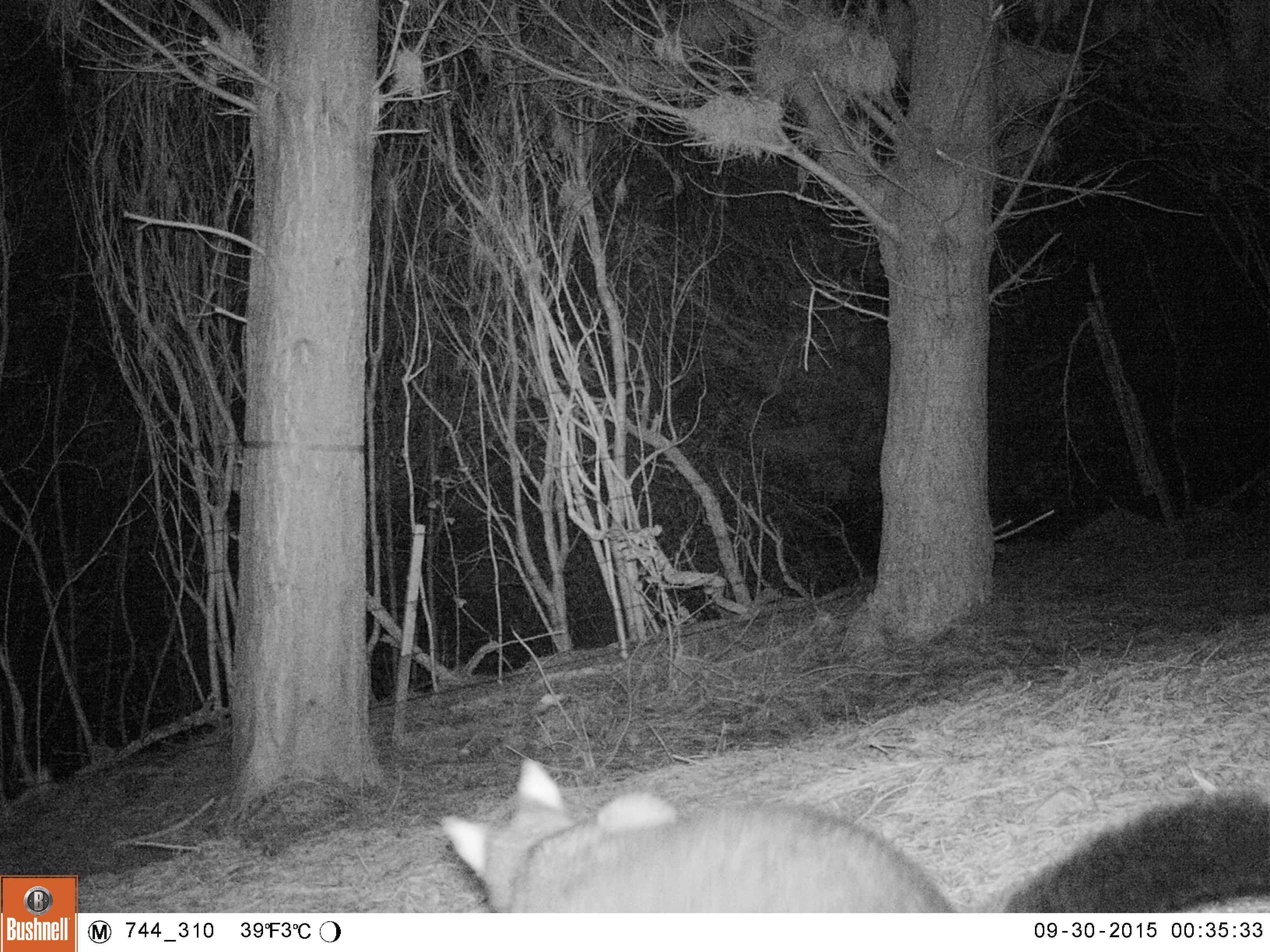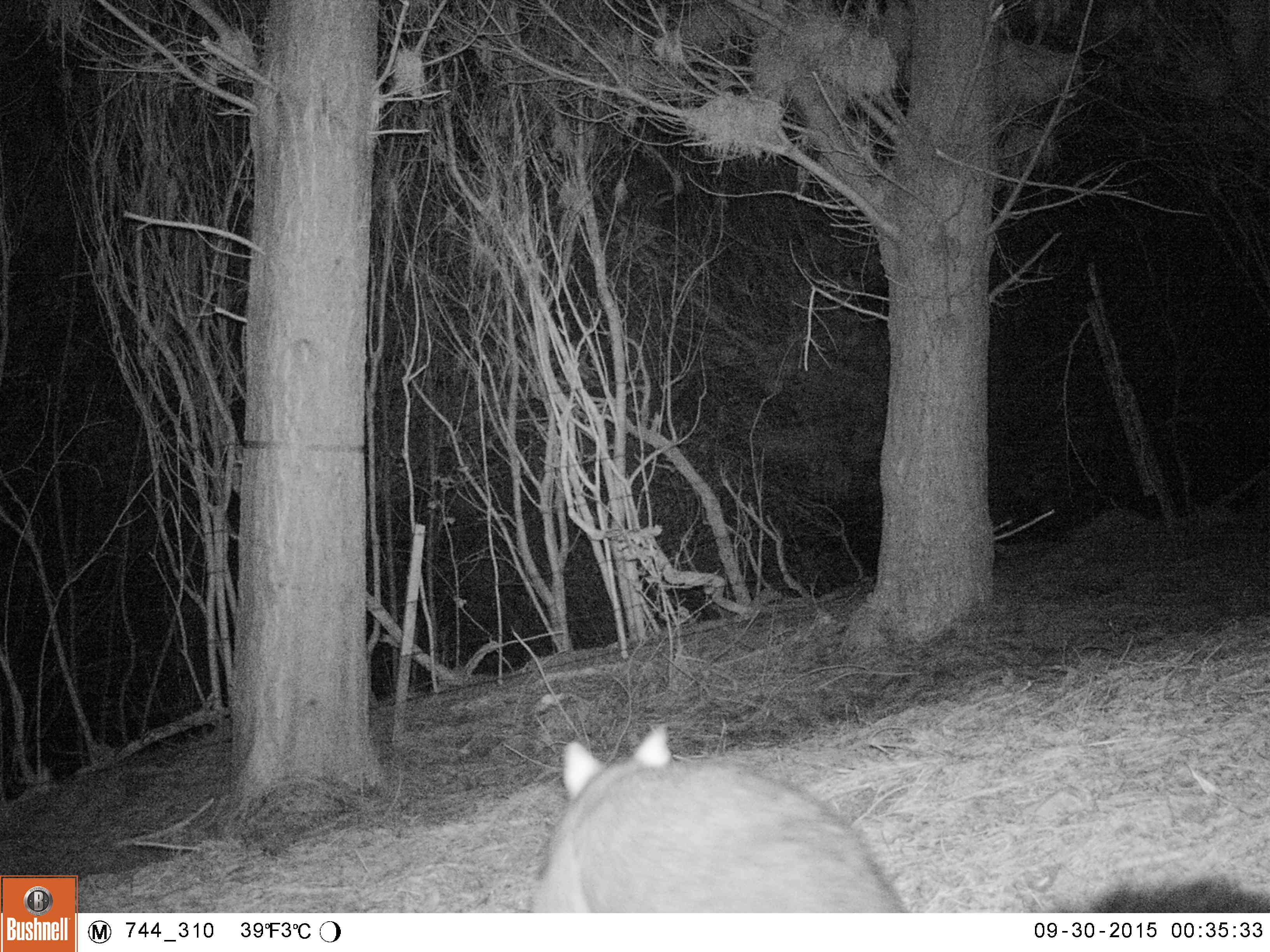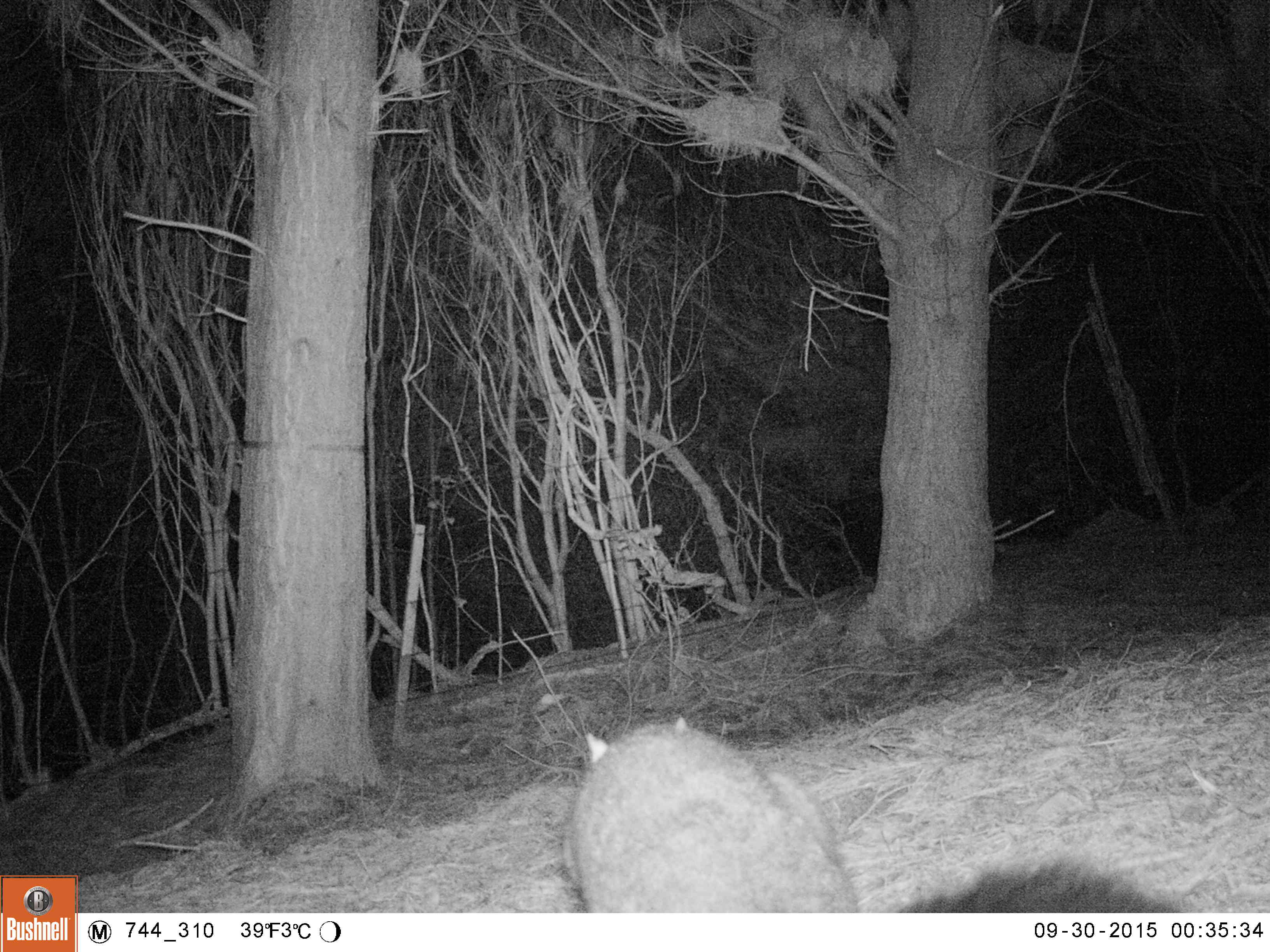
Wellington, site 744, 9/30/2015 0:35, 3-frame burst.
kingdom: Animalia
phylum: Chordata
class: Mammalia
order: Didelphimorphia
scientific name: Didelphimorphia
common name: possum